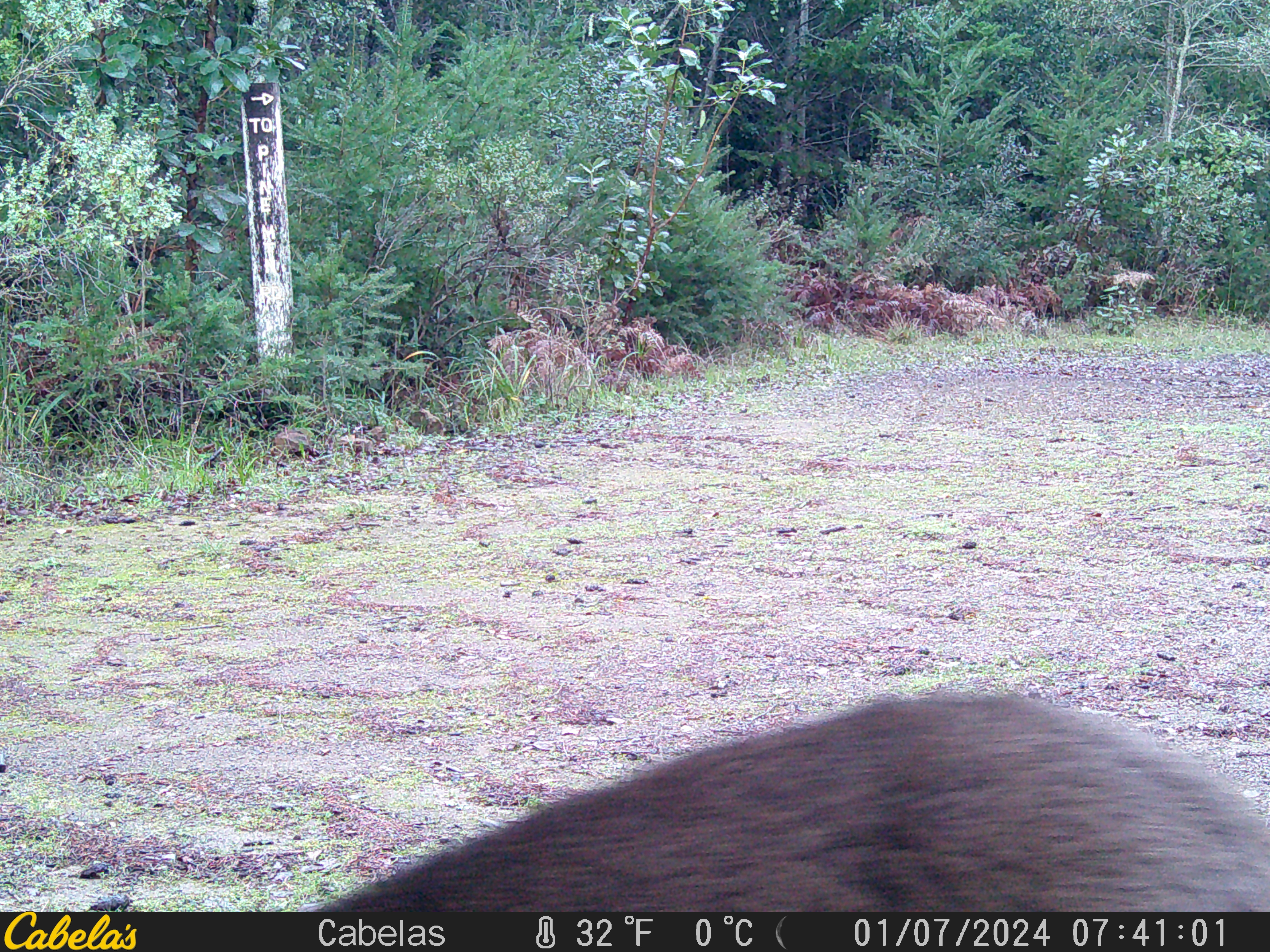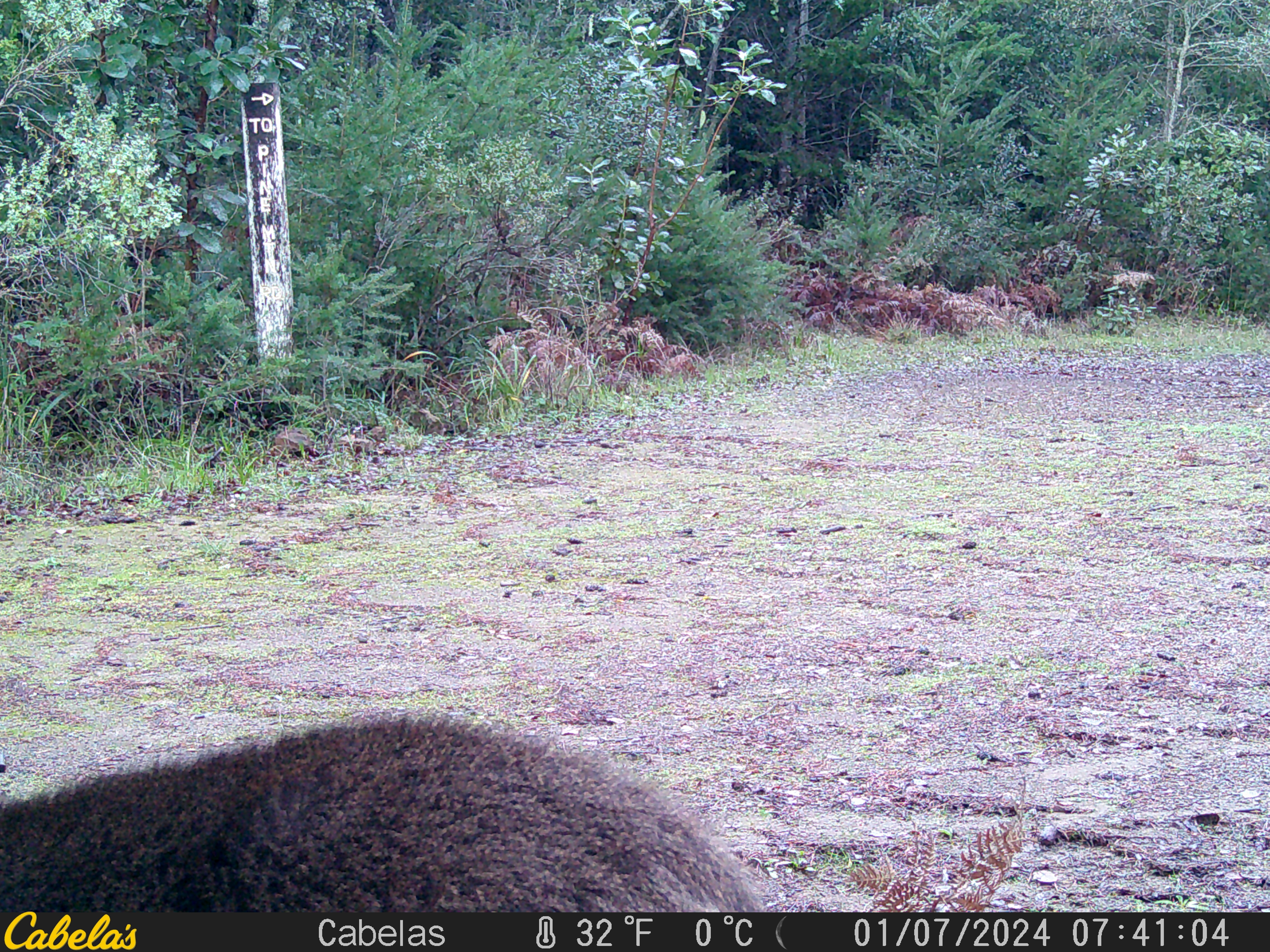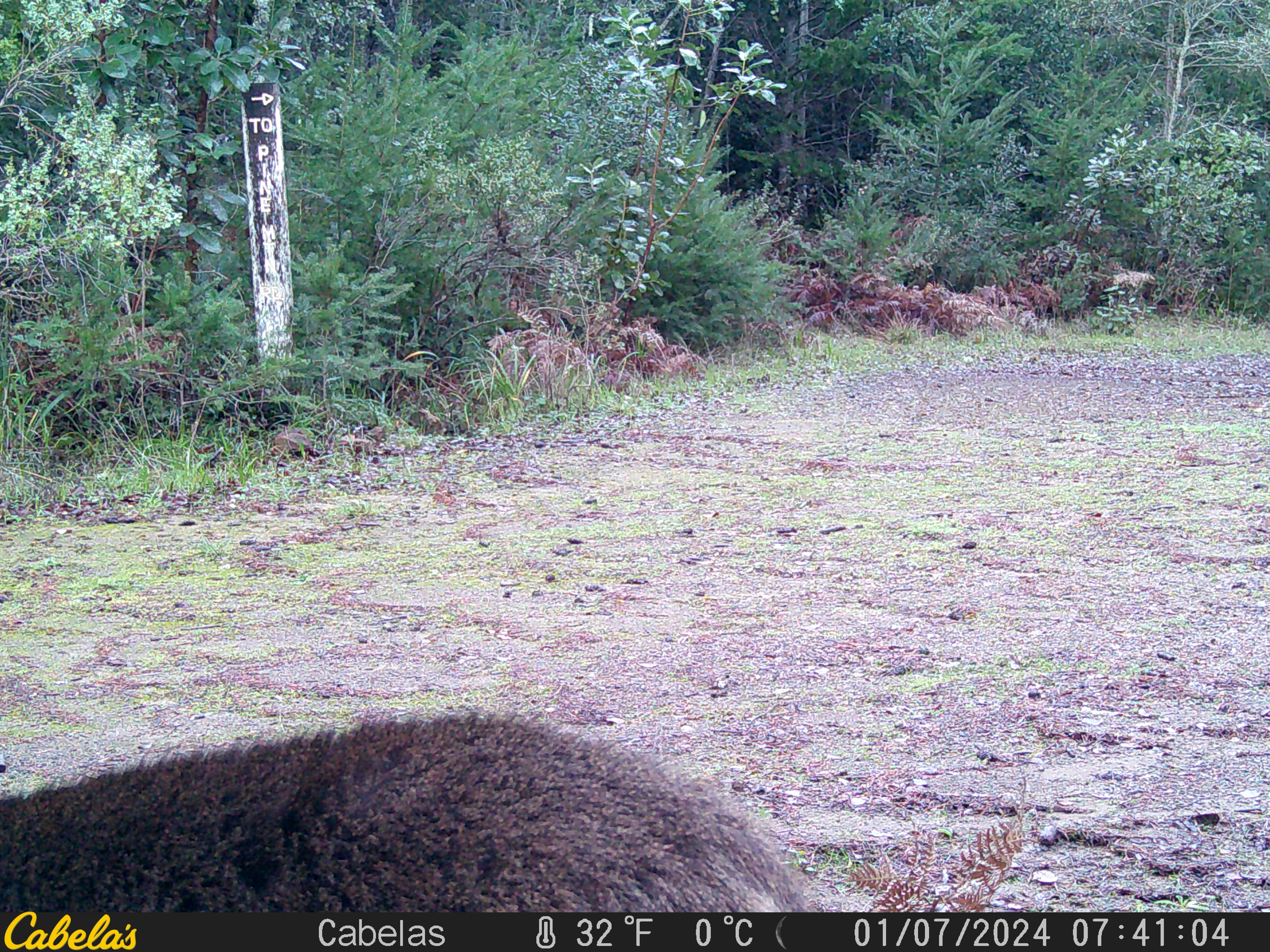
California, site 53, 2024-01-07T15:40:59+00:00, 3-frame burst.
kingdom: Animalia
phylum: Chordata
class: Mammalia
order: Artiodactyla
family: Cervidae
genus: Odocoileus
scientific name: Odocoileus hemionus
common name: mule deer